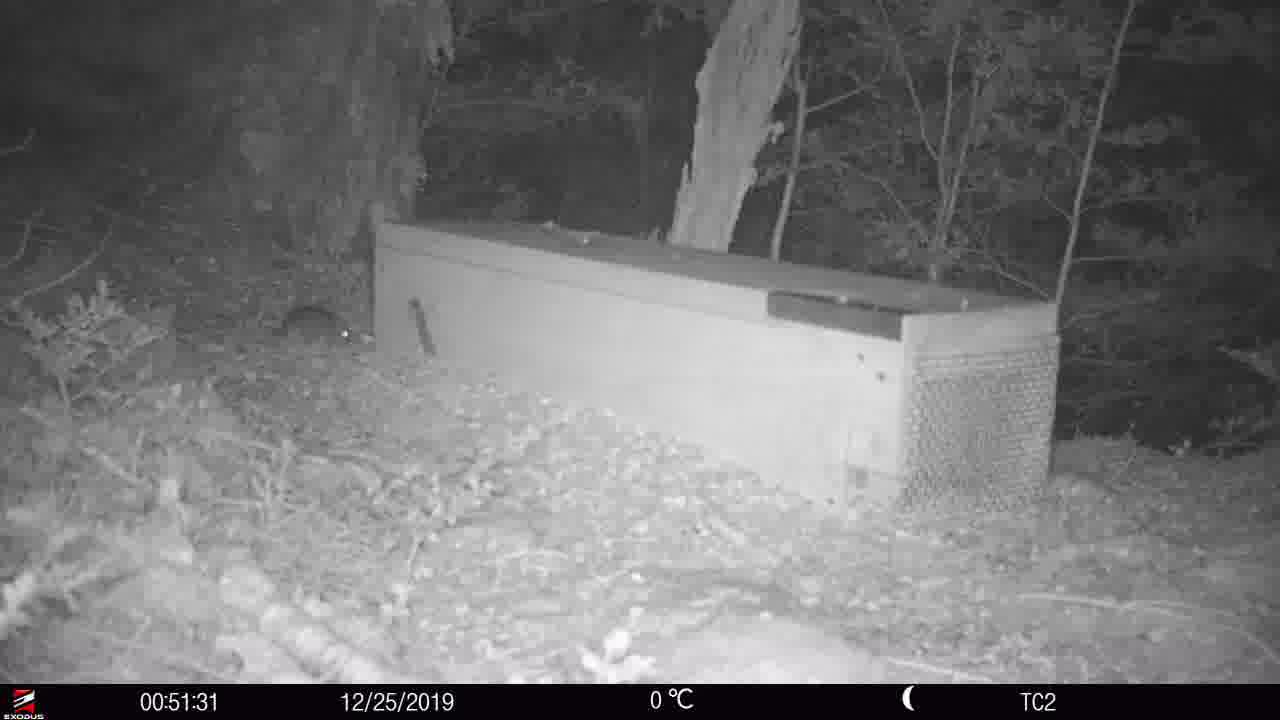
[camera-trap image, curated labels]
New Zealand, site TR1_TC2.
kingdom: Animalia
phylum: Chordata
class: Mammalia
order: Rodentia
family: Muridae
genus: Rattus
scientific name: Rattus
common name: rat